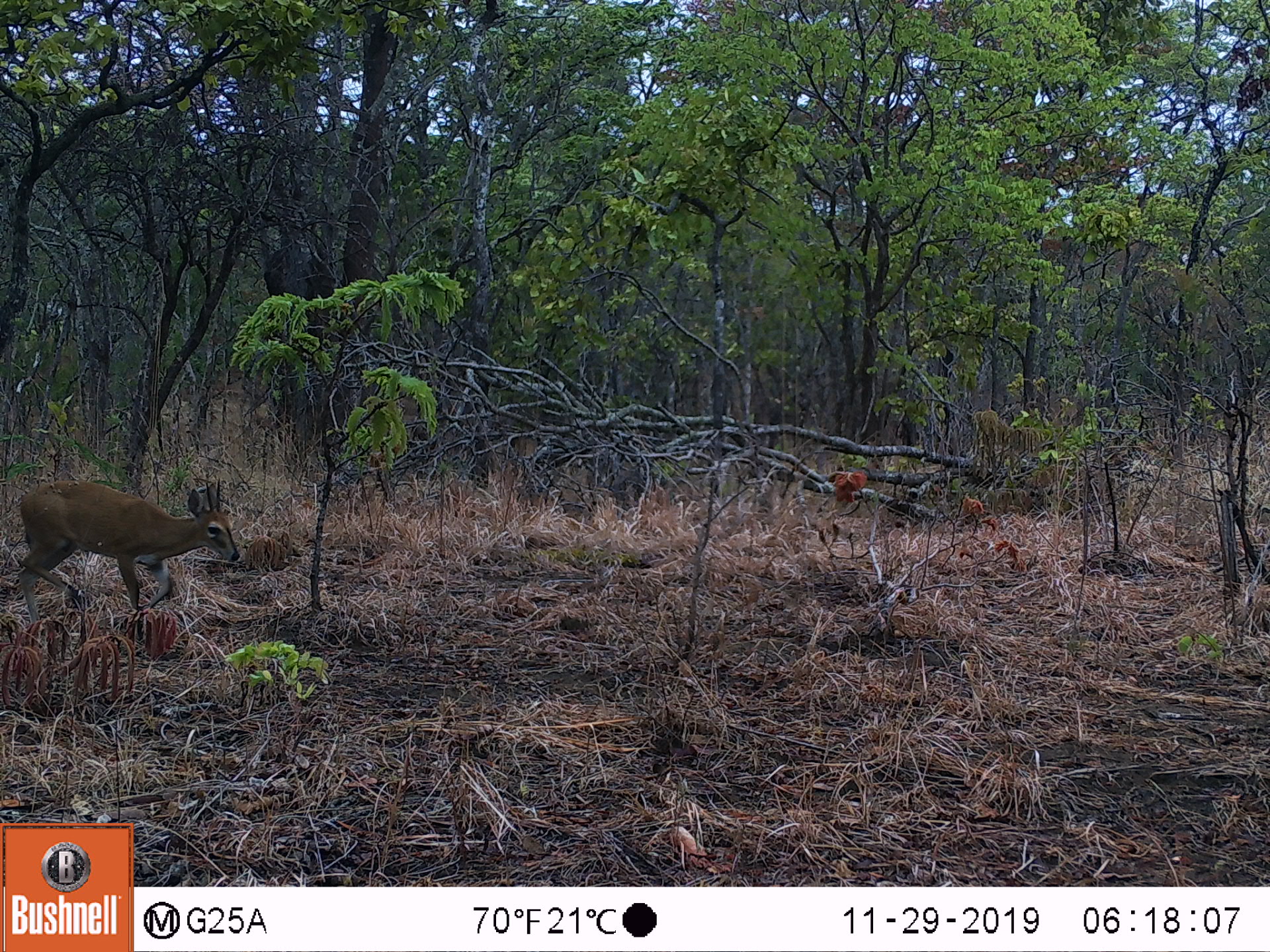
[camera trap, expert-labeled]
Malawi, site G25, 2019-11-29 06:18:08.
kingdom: Animalia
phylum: Chordata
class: Mammalia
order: Artiodactyla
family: Bovidae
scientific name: Antilopinae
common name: small antelope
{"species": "small antelope (Antilopinae)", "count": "1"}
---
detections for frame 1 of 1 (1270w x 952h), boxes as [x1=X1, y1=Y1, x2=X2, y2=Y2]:
small antelope: [x1=8, y1=469, x2=247, y2=647]